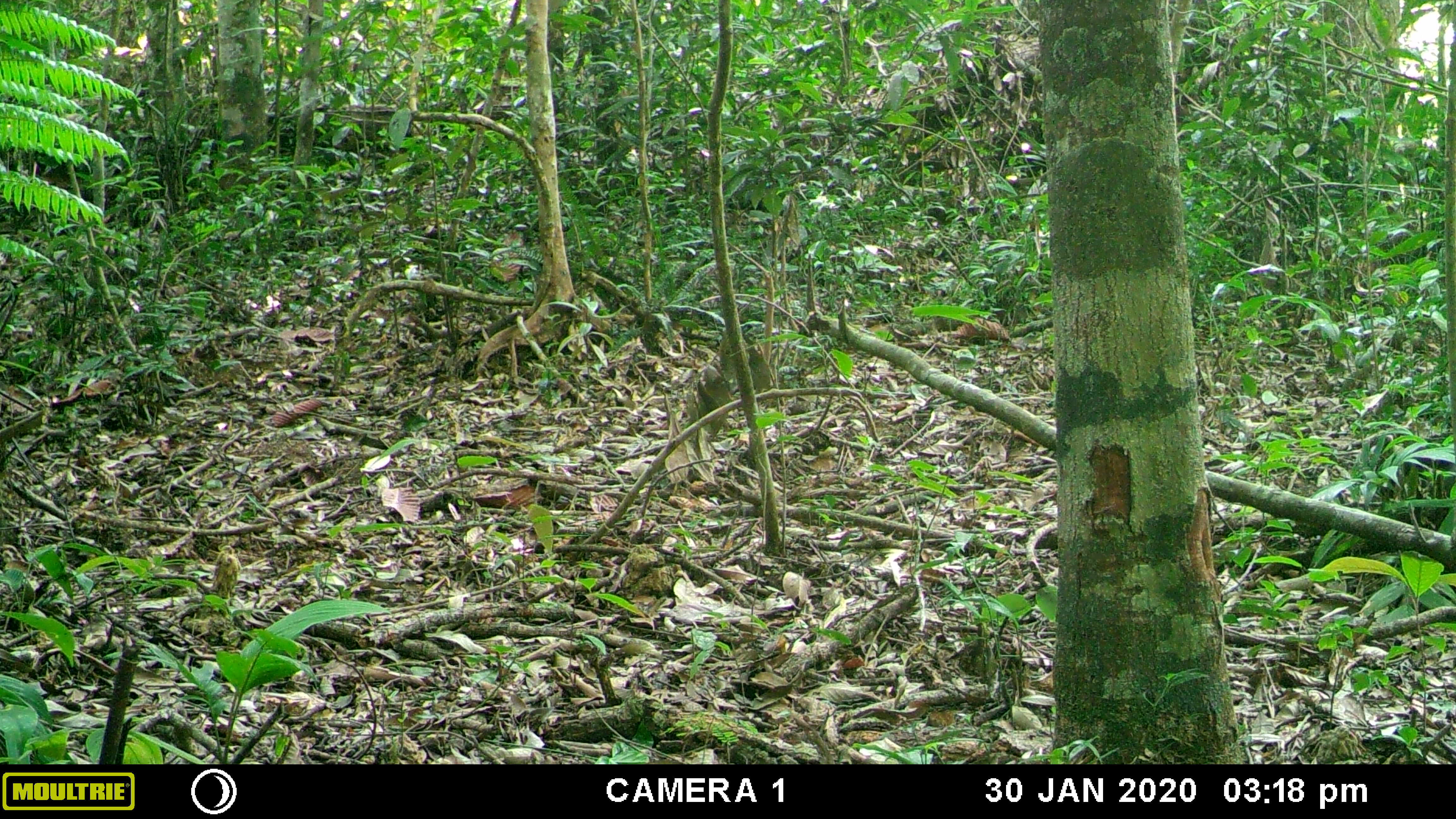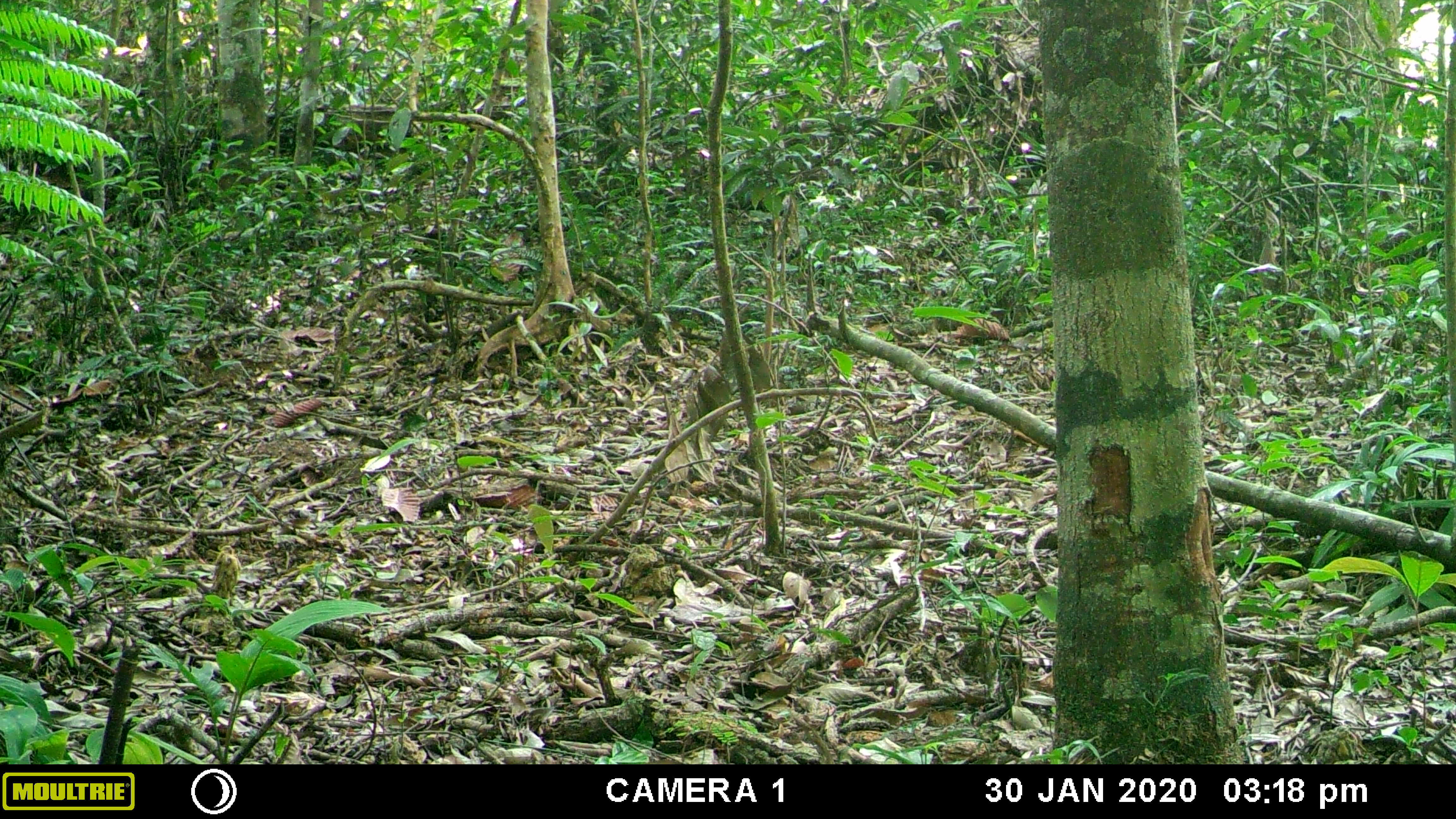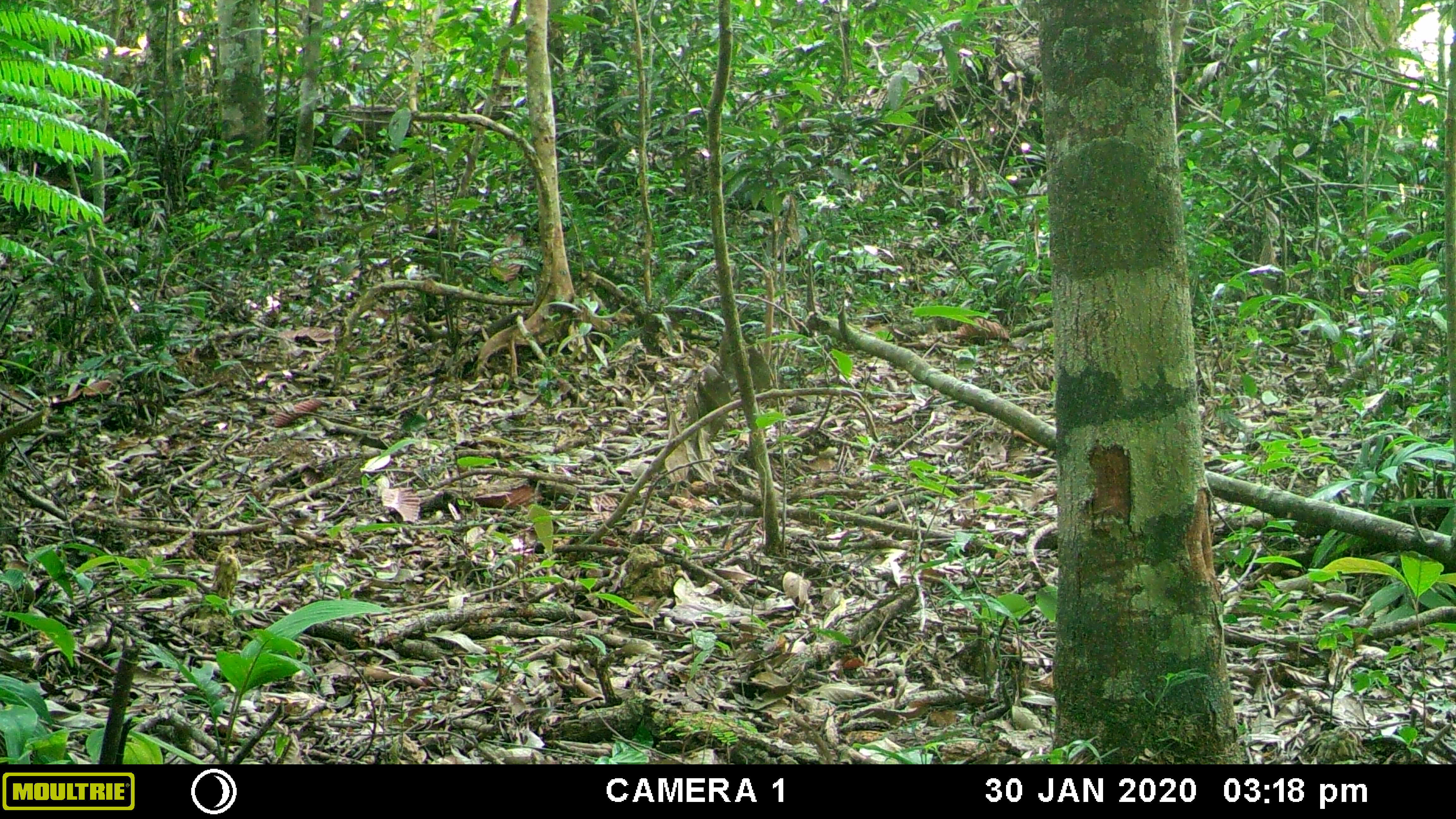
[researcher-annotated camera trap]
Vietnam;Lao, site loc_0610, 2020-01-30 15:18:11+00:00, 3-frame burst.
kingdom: Animalia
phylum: Chordata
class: Mammalia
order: Carnivora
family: Mustelidae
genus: Martes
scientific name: Martes flavigula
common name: yellow-throated marten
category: yellow throated marten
Yellow throated marten (yellow-throated marten) (Martes flavigula). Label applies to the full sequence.